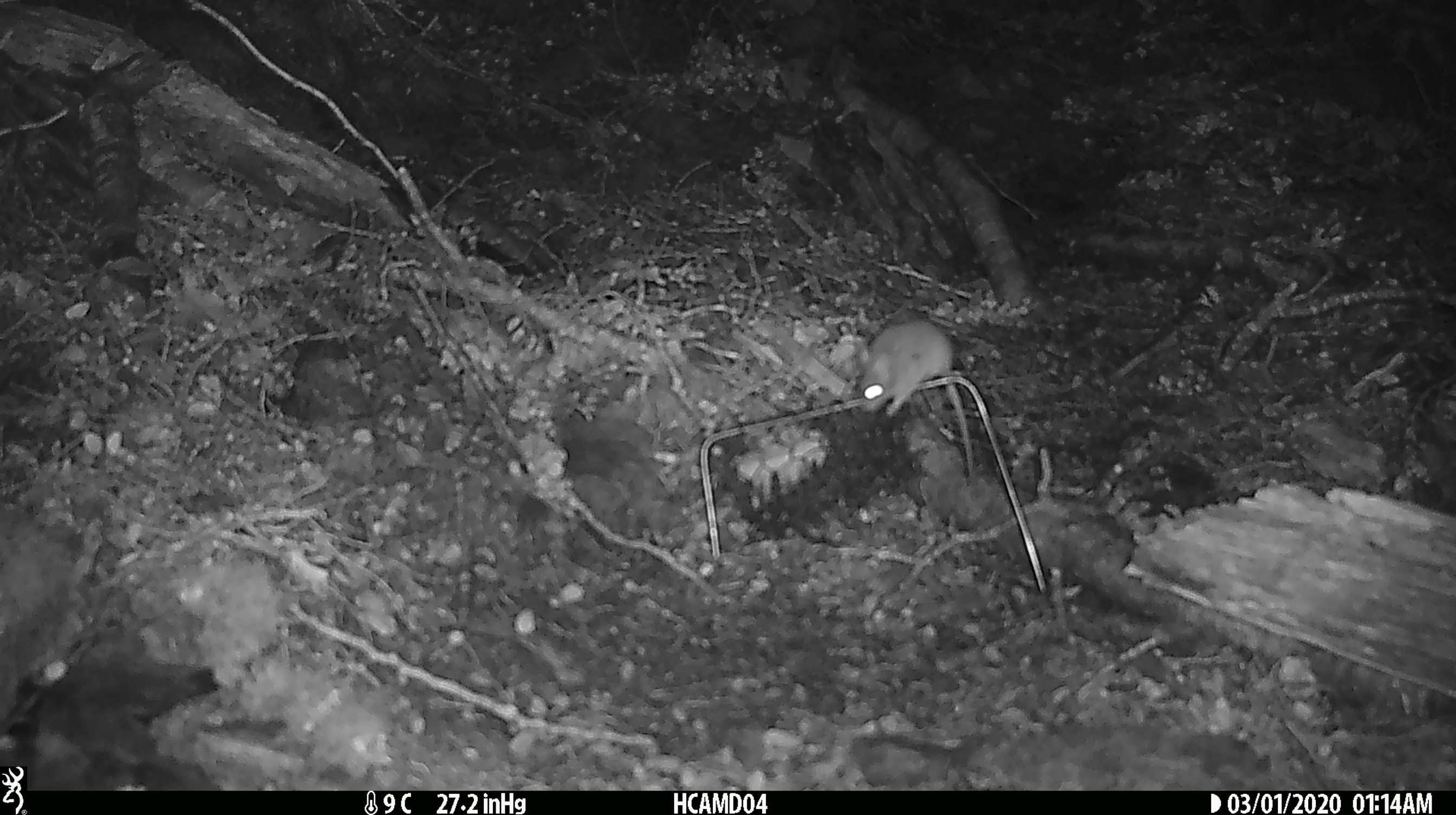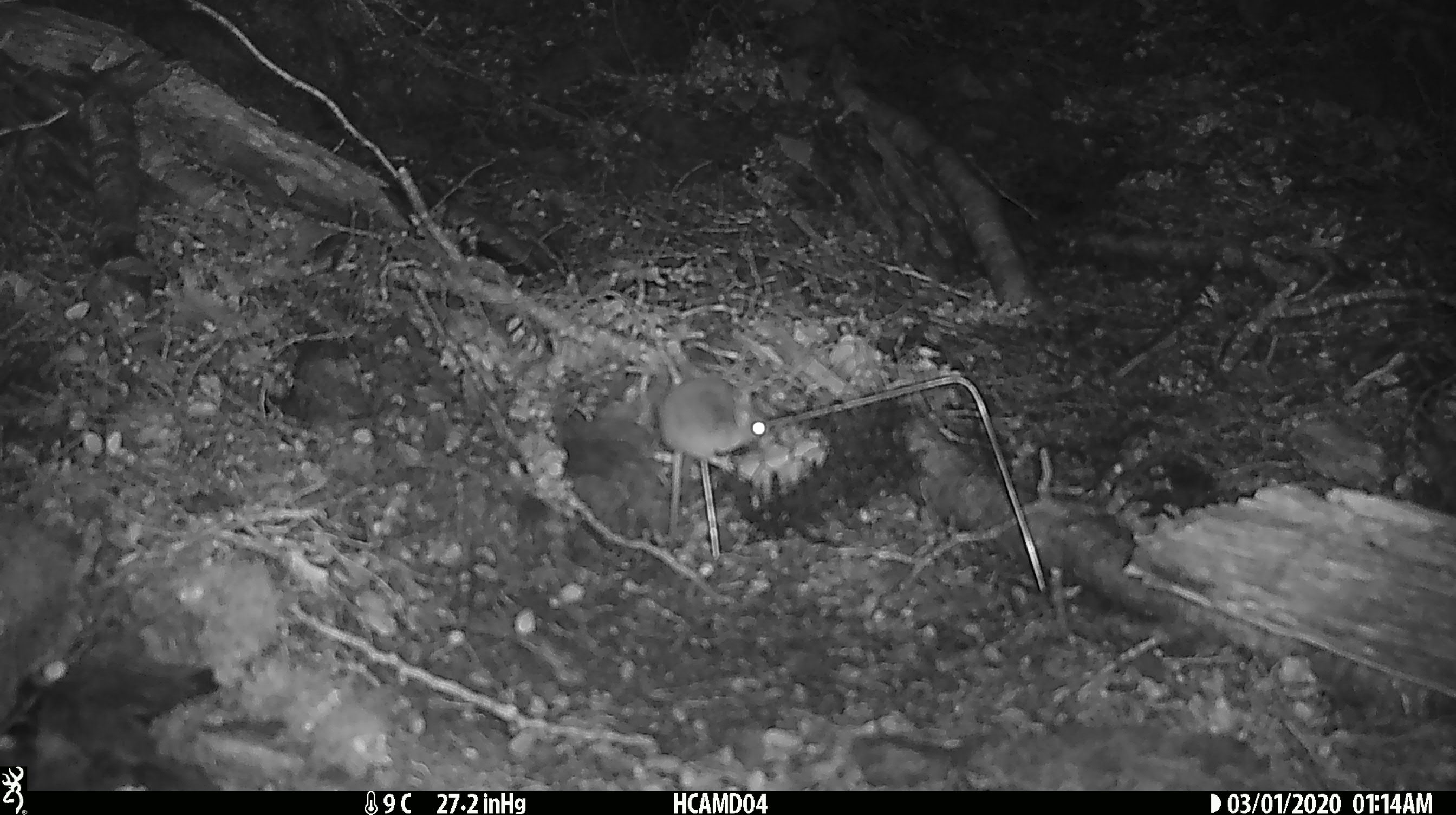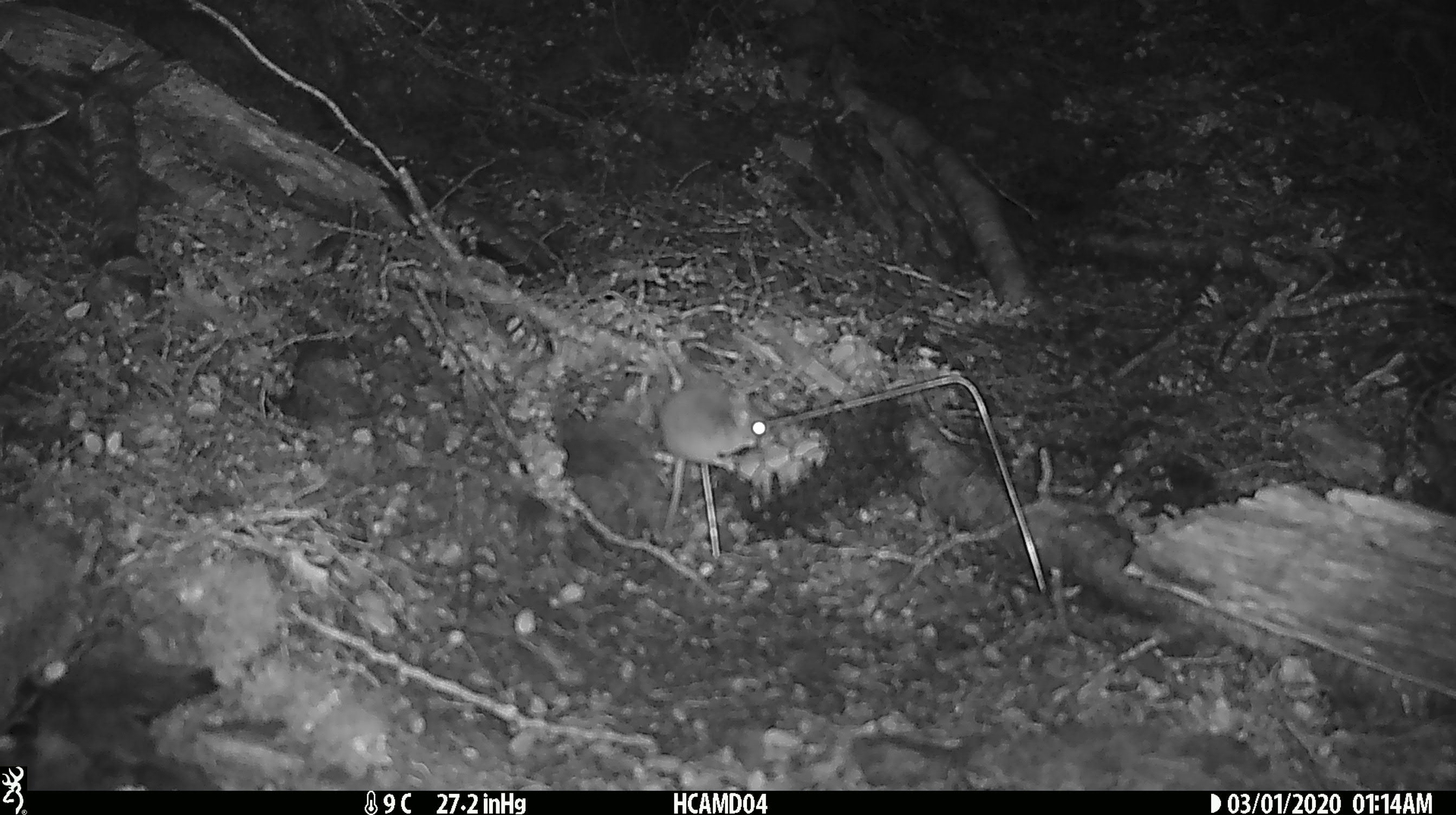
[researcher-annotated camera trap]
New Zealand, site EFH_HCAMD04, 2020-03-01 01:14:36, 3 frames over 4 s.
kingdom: Animalia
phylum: Chordata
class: Mammalia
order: Rodentia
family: Muridae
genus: Mus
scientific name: Mus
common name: mouse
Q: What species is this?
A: Mouse (Mus).